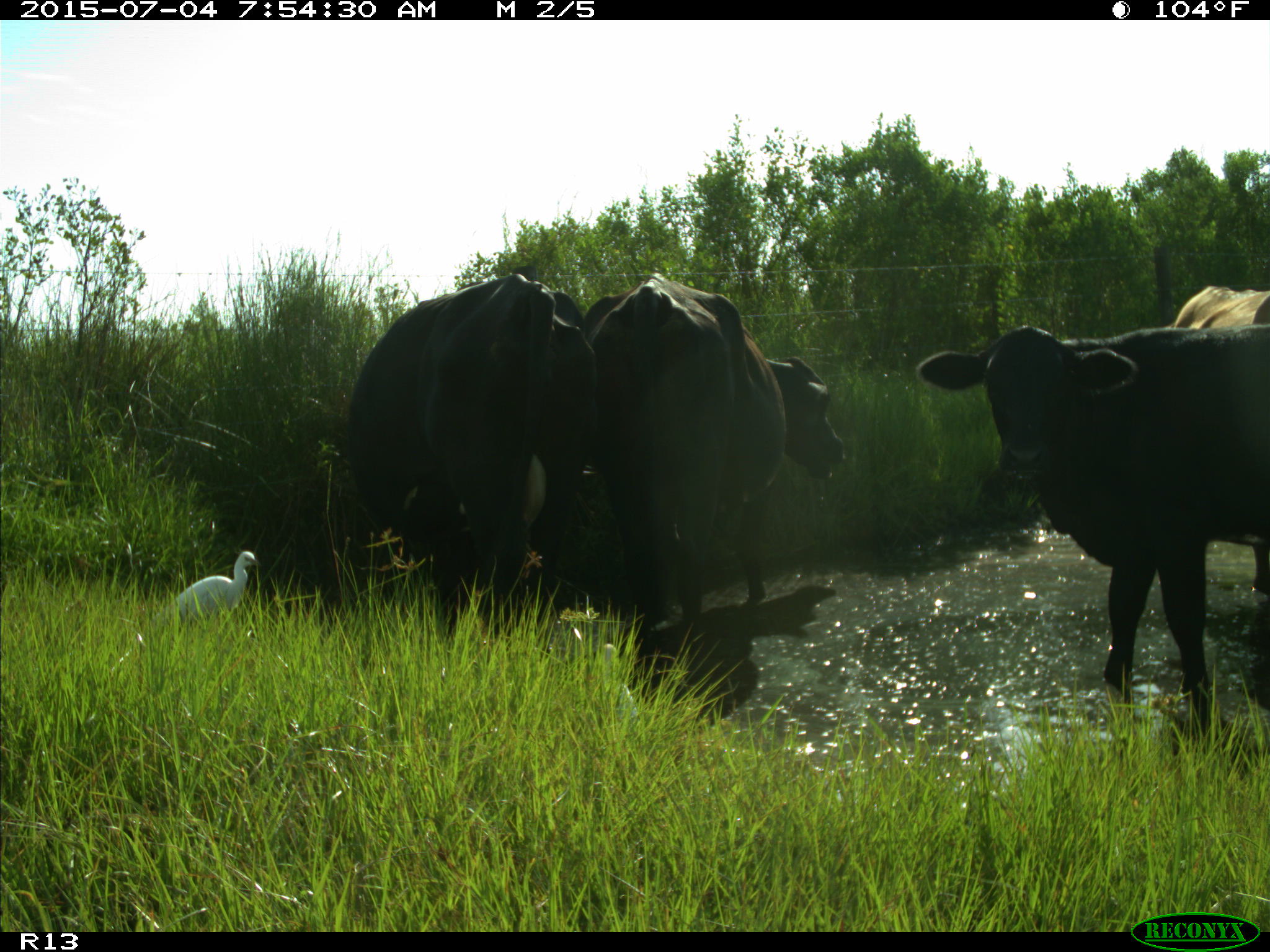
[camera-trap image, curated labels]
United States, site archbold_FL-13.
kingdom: Animalia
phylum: Chordata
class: Mammalia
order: Artiodactyla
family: Bovidae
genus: Bos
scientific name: Bos taurus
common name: domestic cow